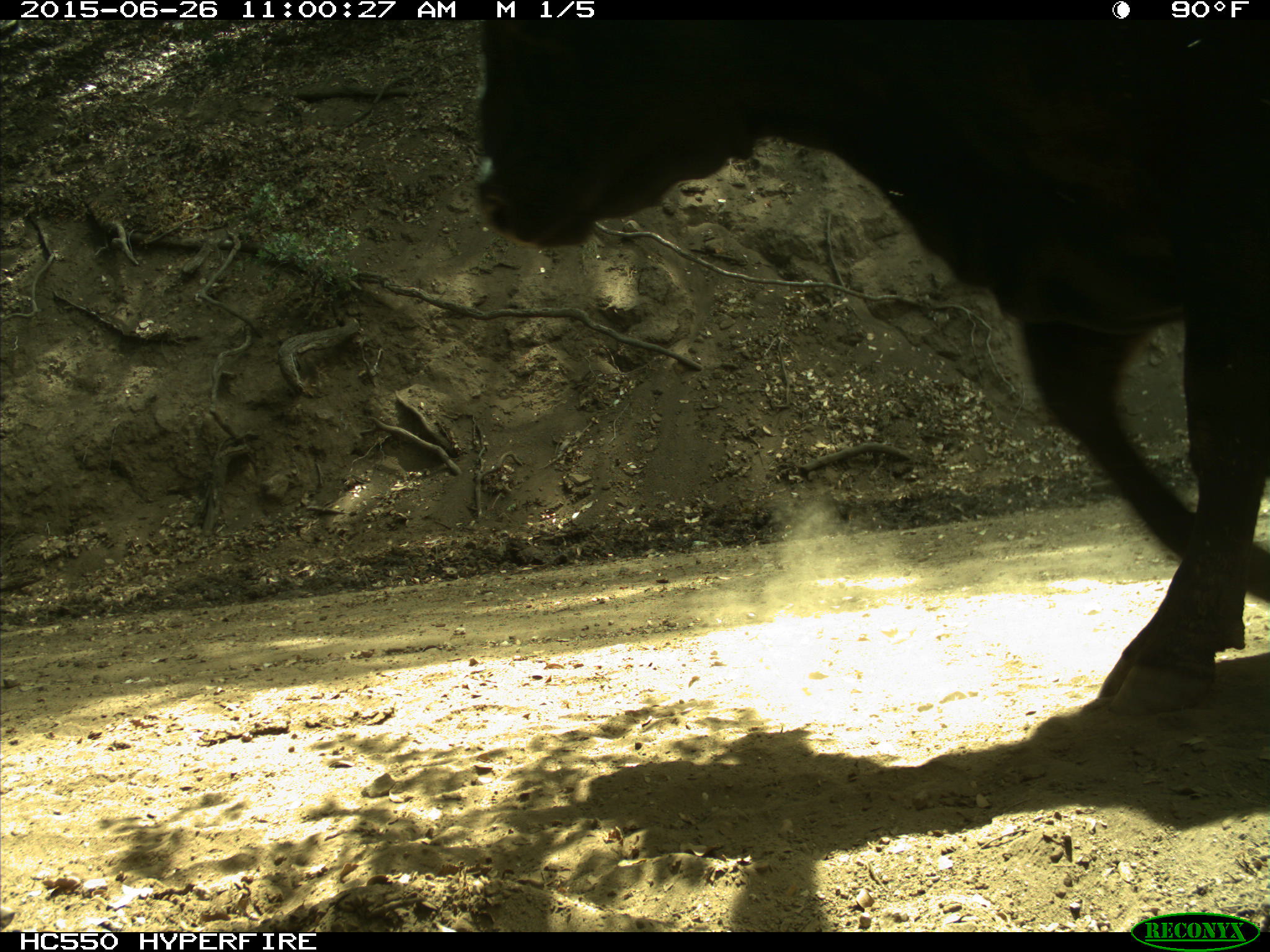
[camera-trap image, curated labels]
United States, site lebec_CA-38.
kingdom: Animalia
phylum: Chordata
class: Mammalia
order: Artiodactyla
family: Bovidae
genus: Bos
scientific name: Bos taurus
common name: domestic cow